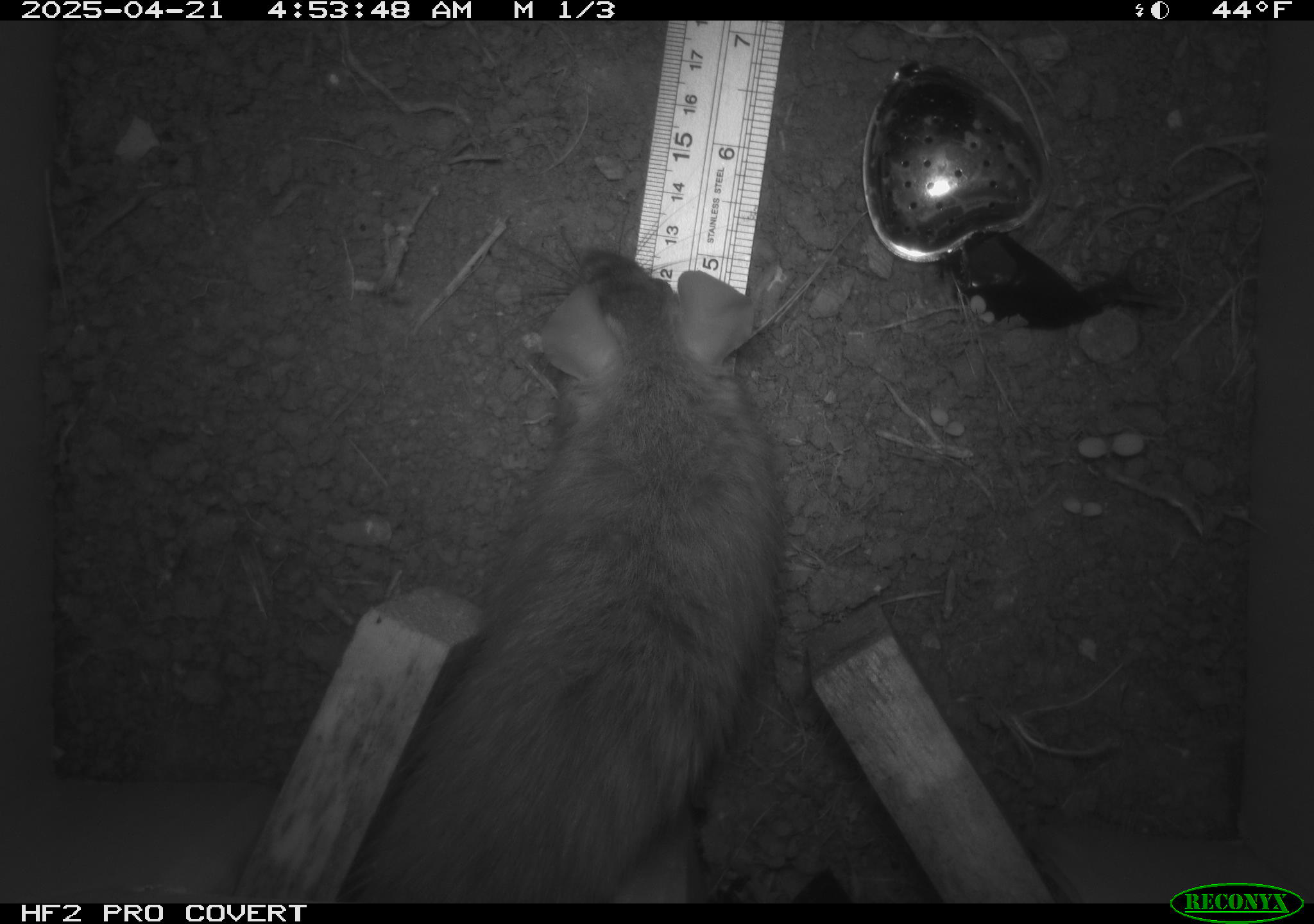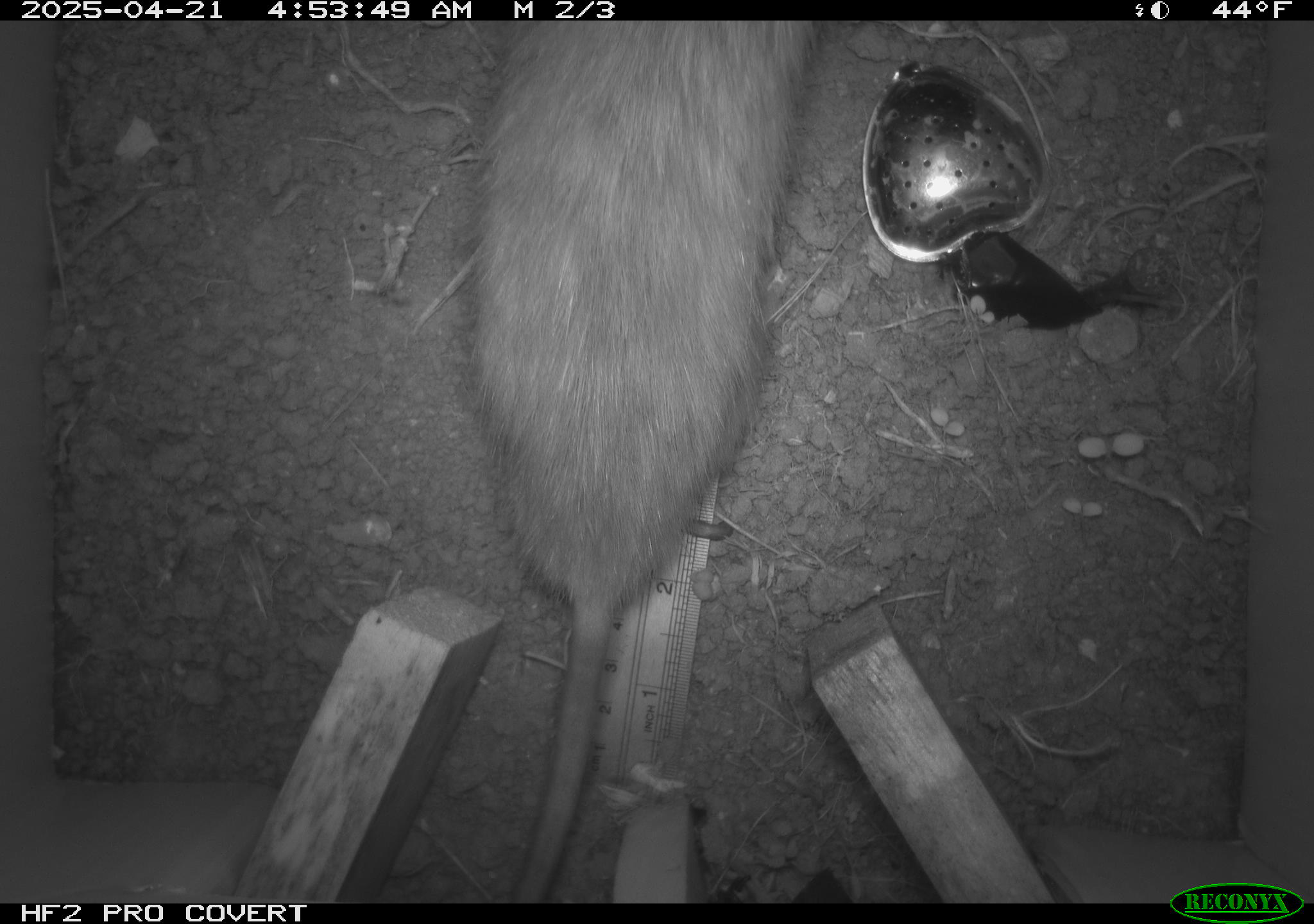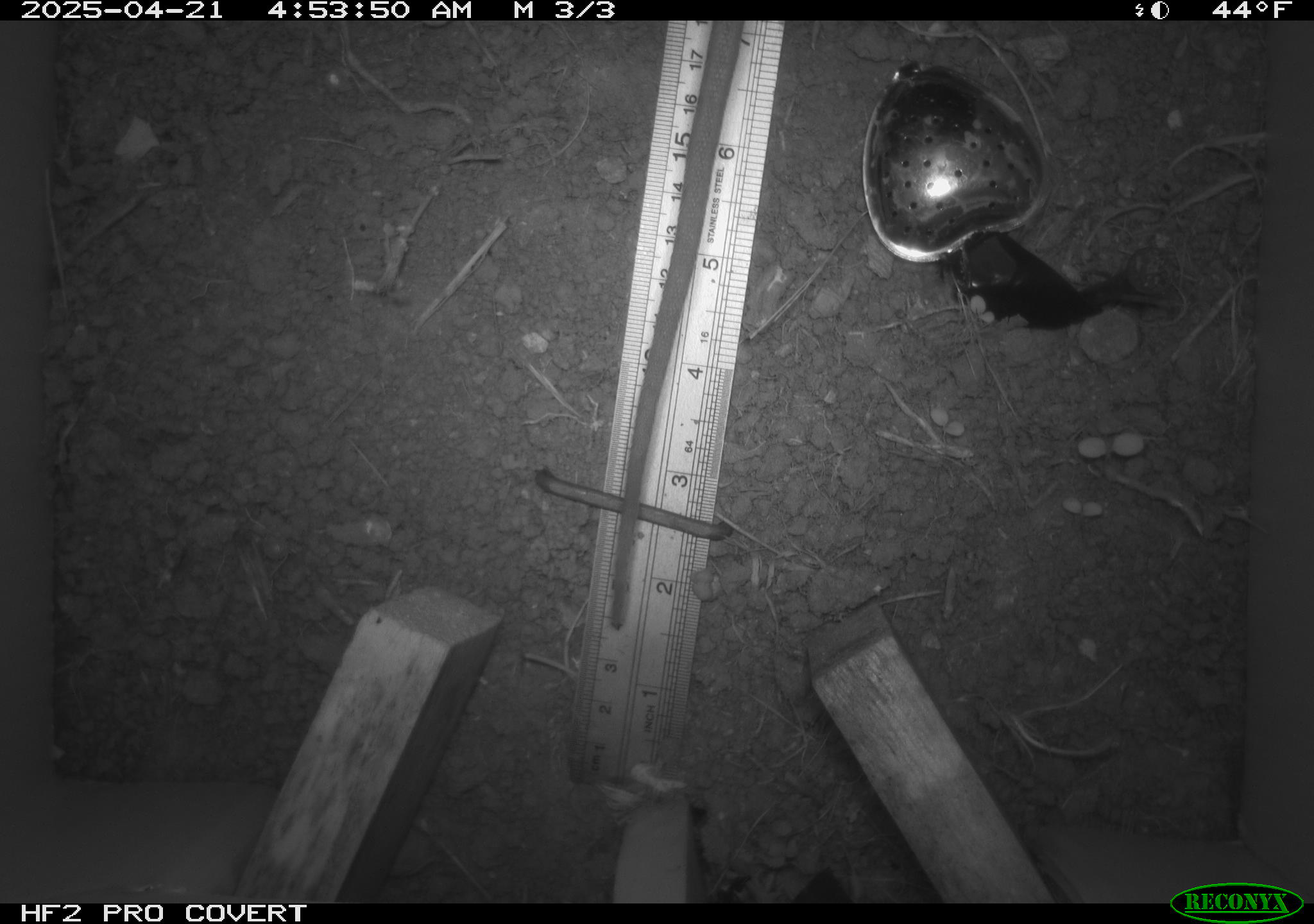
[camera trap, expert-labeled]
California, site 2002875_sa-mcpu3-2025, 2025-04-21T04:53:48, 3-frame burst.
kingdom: Animalia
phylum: Chordata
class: Mammalia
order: Rodentia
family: Muridae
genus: Rattus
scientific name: Rattus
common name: rat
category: rattus species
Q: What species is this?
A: Rattus species (rat) (Rattus).